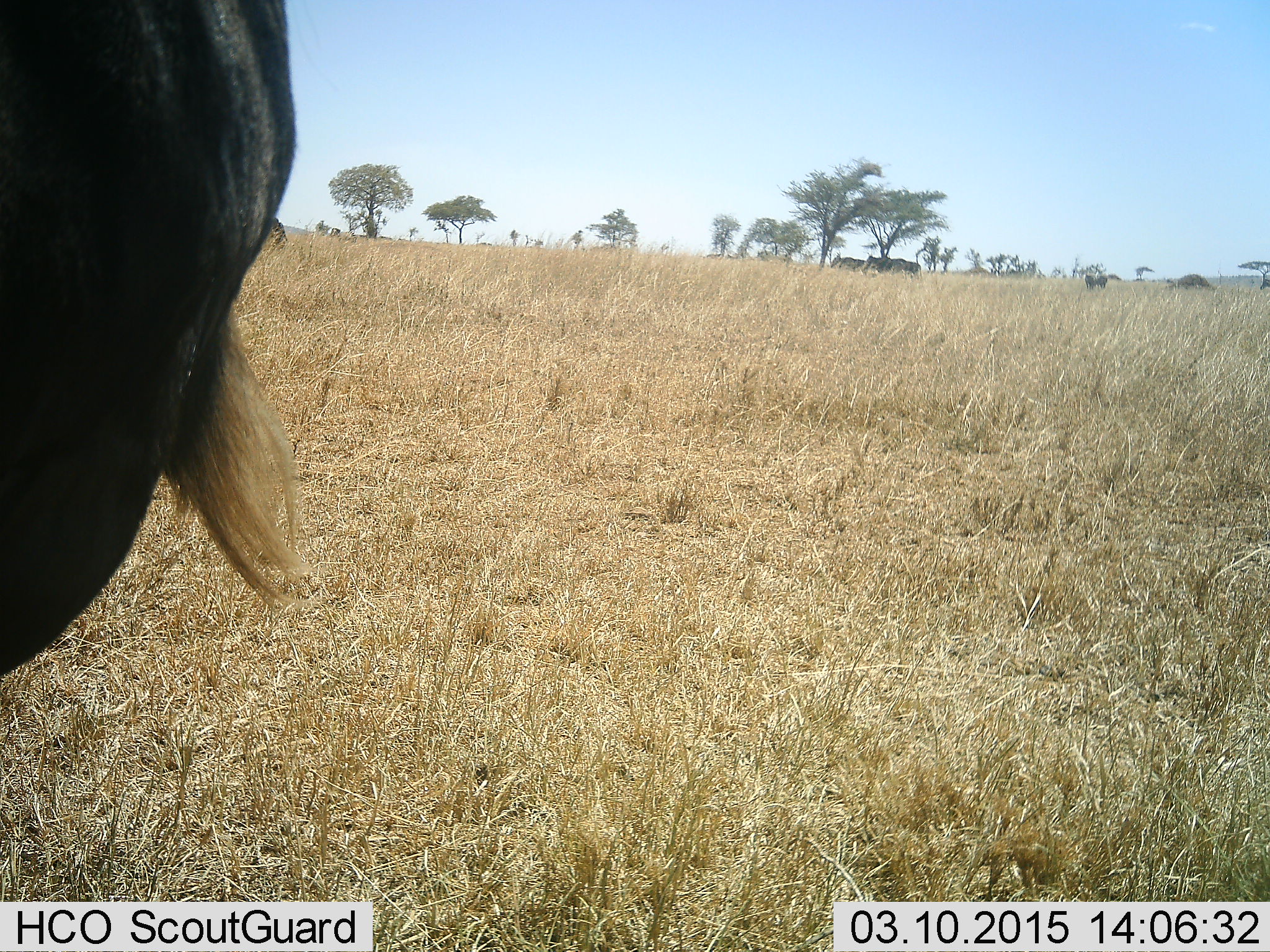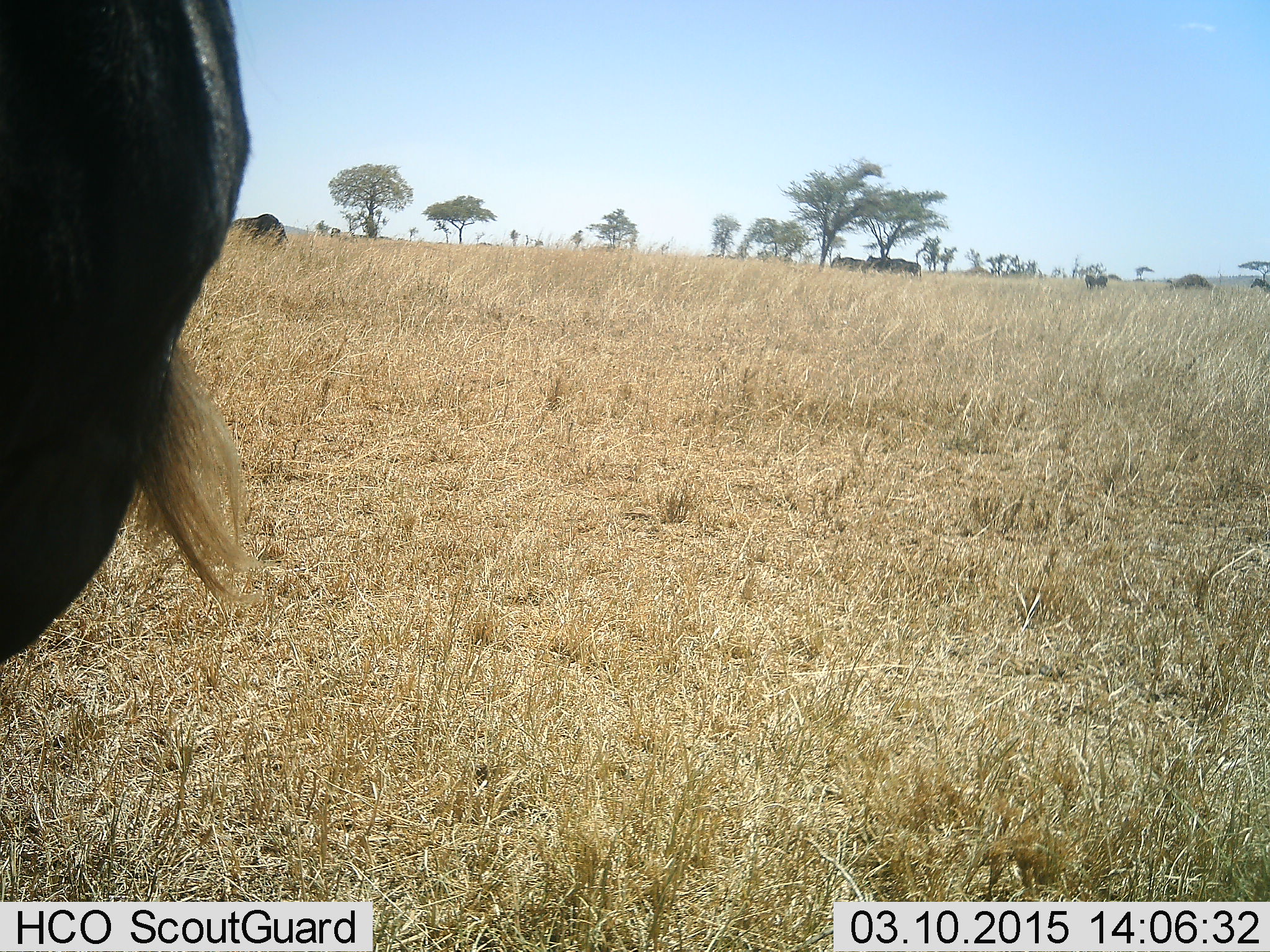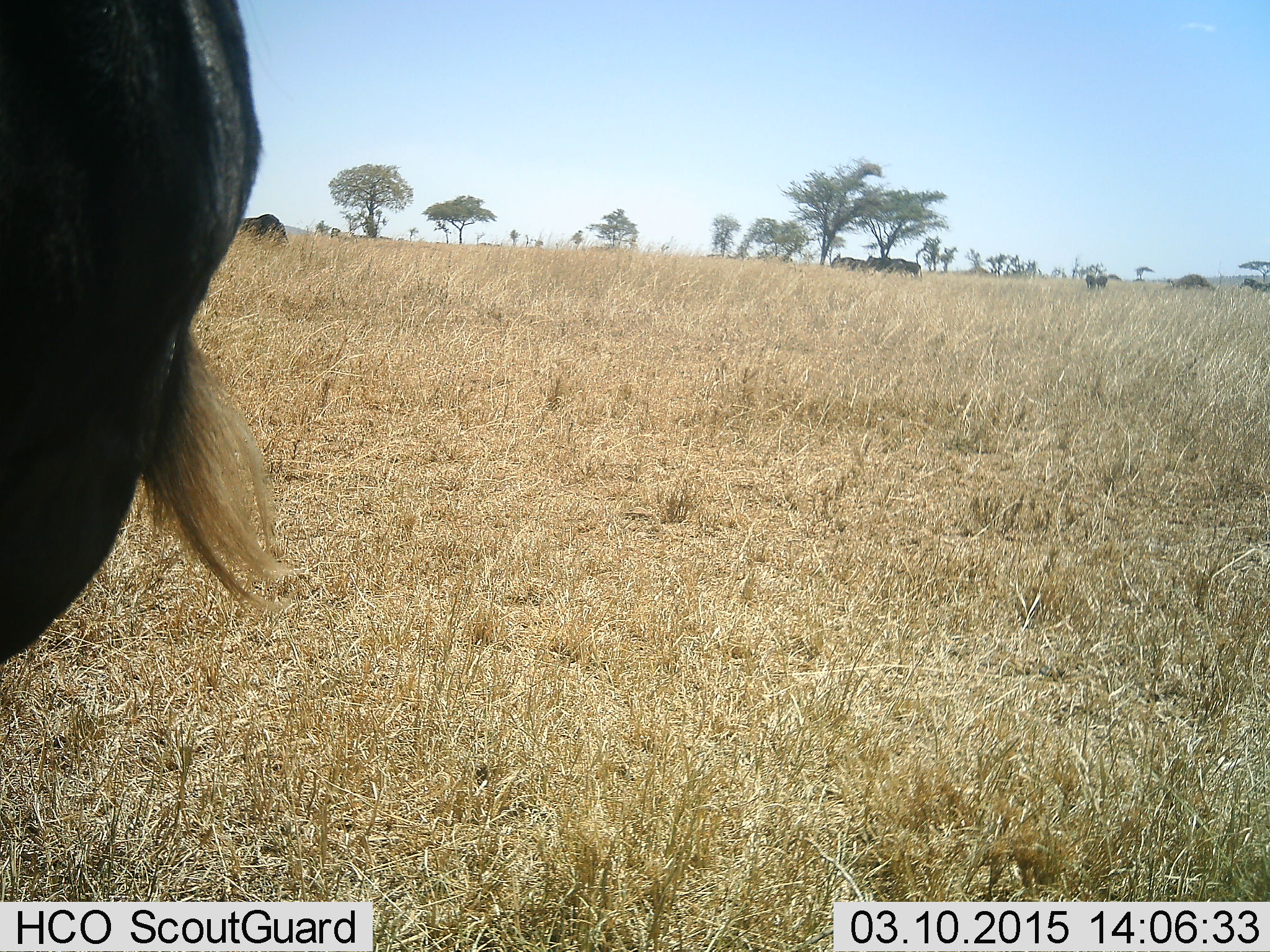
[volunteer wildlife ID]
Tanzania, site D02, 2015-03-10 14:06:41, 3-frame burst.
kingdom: Animalia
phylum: Chordata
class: Mammalia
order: Artiodactyla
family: Bovidae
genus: Connochaetes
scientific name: Connochaetes taurinus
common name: blue wildebeest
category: wildebeest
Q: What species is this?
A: Wildebeest (blue wildebeest) (Connochaetes taurinus).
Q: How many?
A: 2.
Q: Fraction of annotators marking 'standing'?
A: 100%.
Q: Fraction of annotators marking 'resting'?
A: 0%.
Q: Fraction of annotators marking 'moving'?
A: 8%.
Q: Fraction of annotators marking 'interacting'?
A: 0%.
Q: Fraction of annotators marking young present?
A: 0%.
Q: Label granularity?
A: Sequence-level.